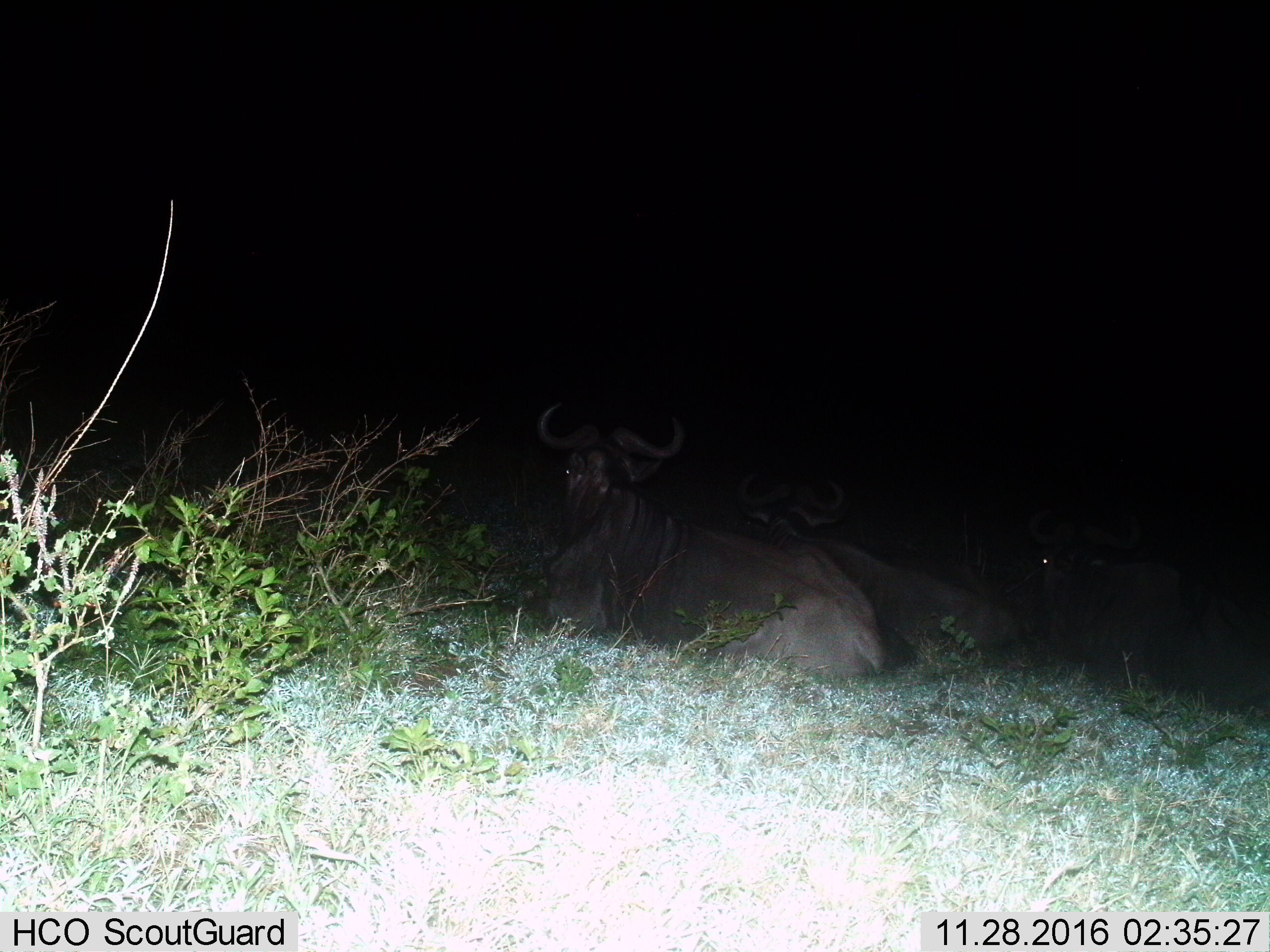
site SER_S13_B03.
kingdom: Animalia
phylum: Chordata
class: Mammalia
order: Artiodactyla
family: Bovidae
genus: Connochaetes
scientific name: Connochaetes taurinus taurinus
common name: blue wildebeest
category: wildebeestblue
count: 3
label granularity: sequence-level